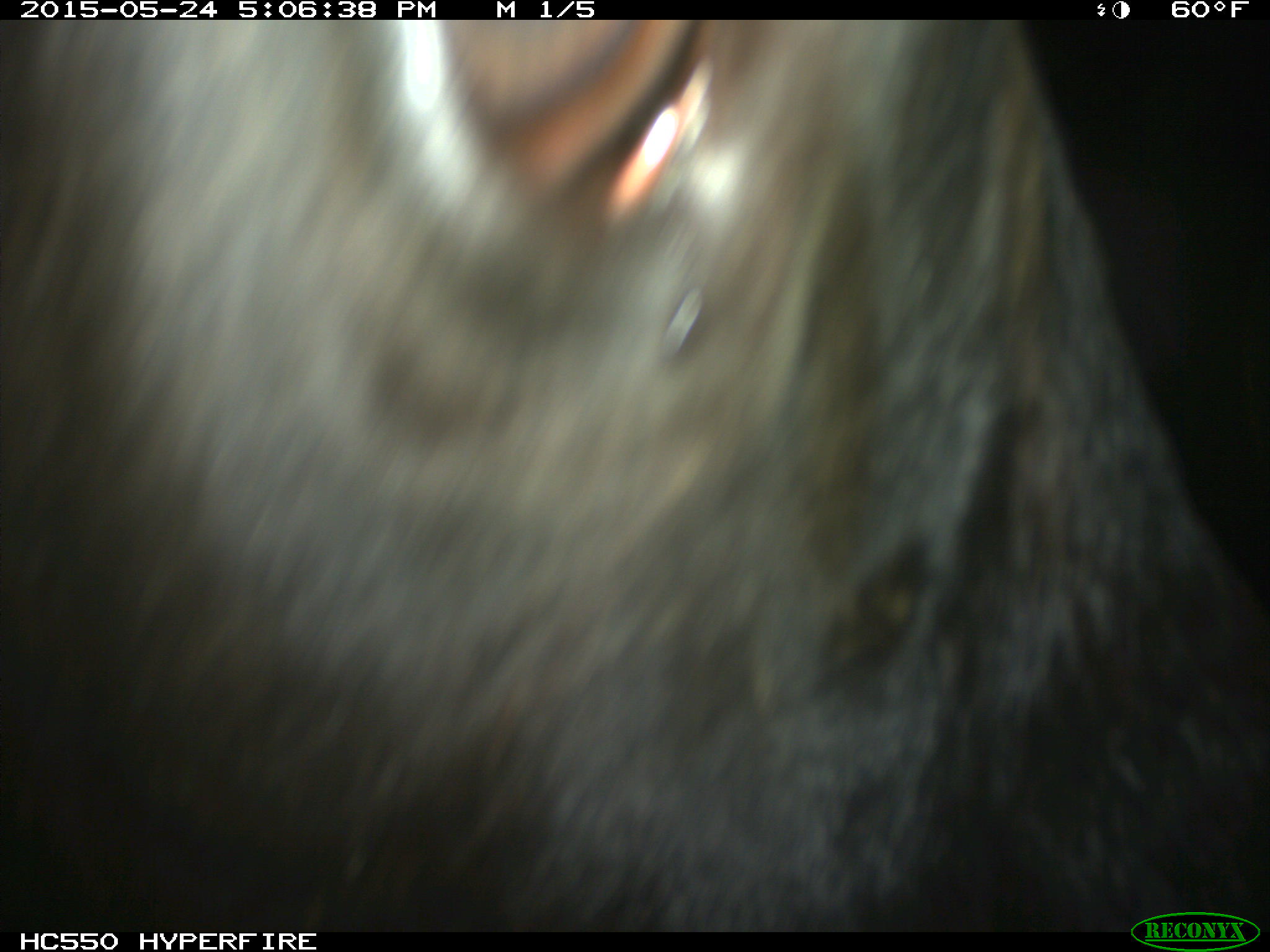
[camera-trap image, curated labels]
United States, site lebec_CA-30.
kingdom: Animalia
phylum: Chordata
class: Mammalia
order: Artiodactyla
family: Bovidae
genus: Bos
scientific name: Bos taurus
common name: domestic cow